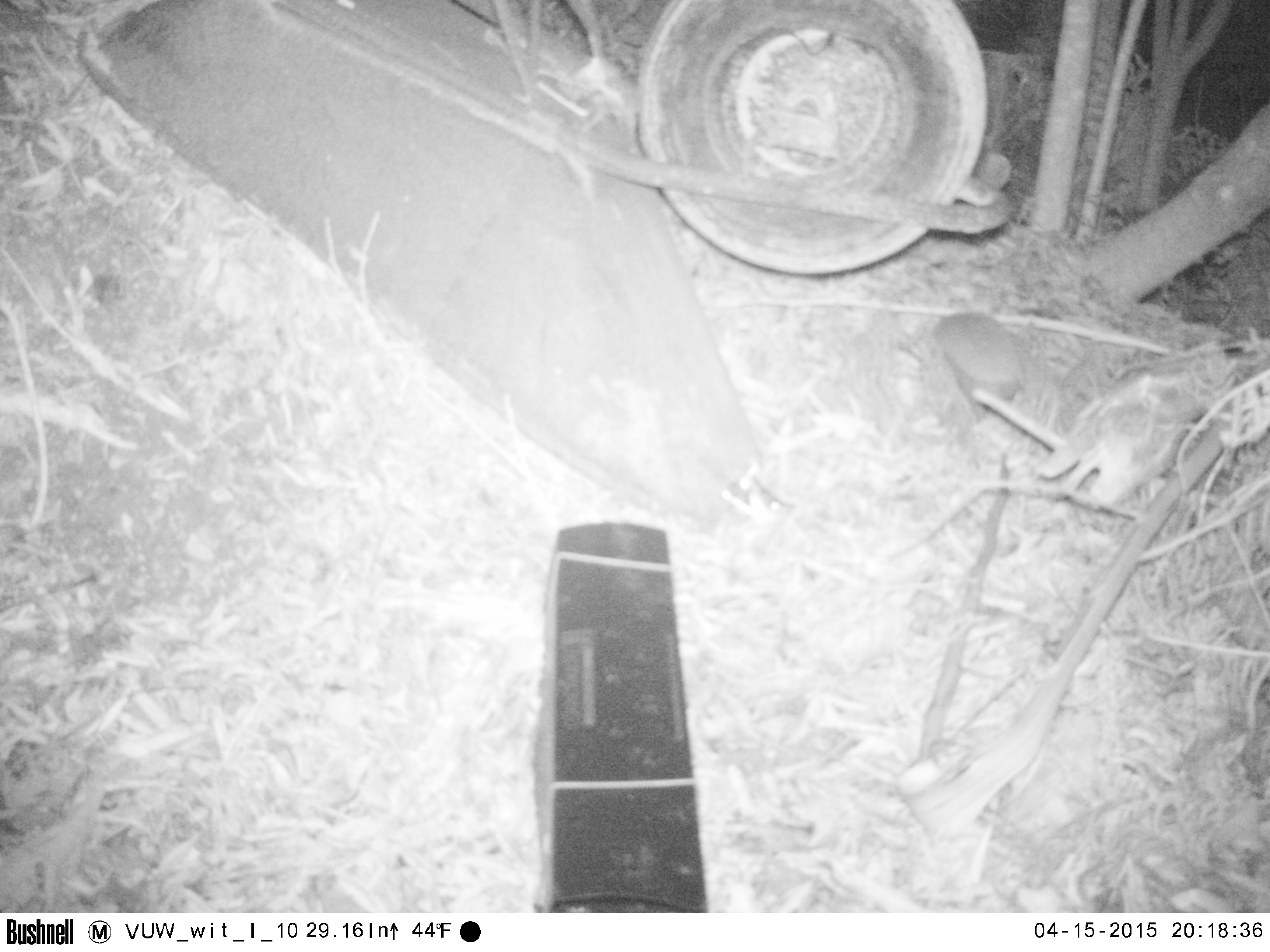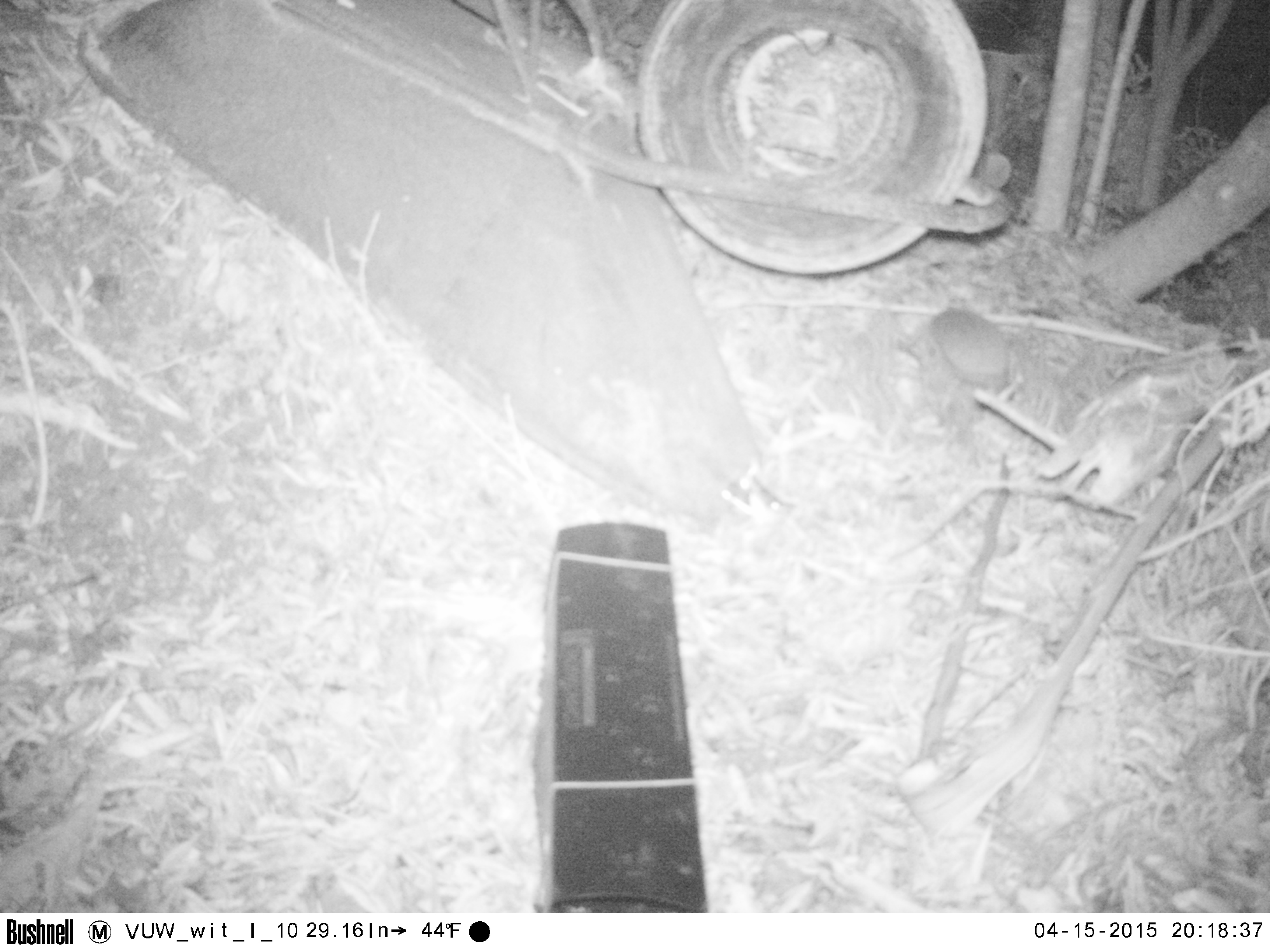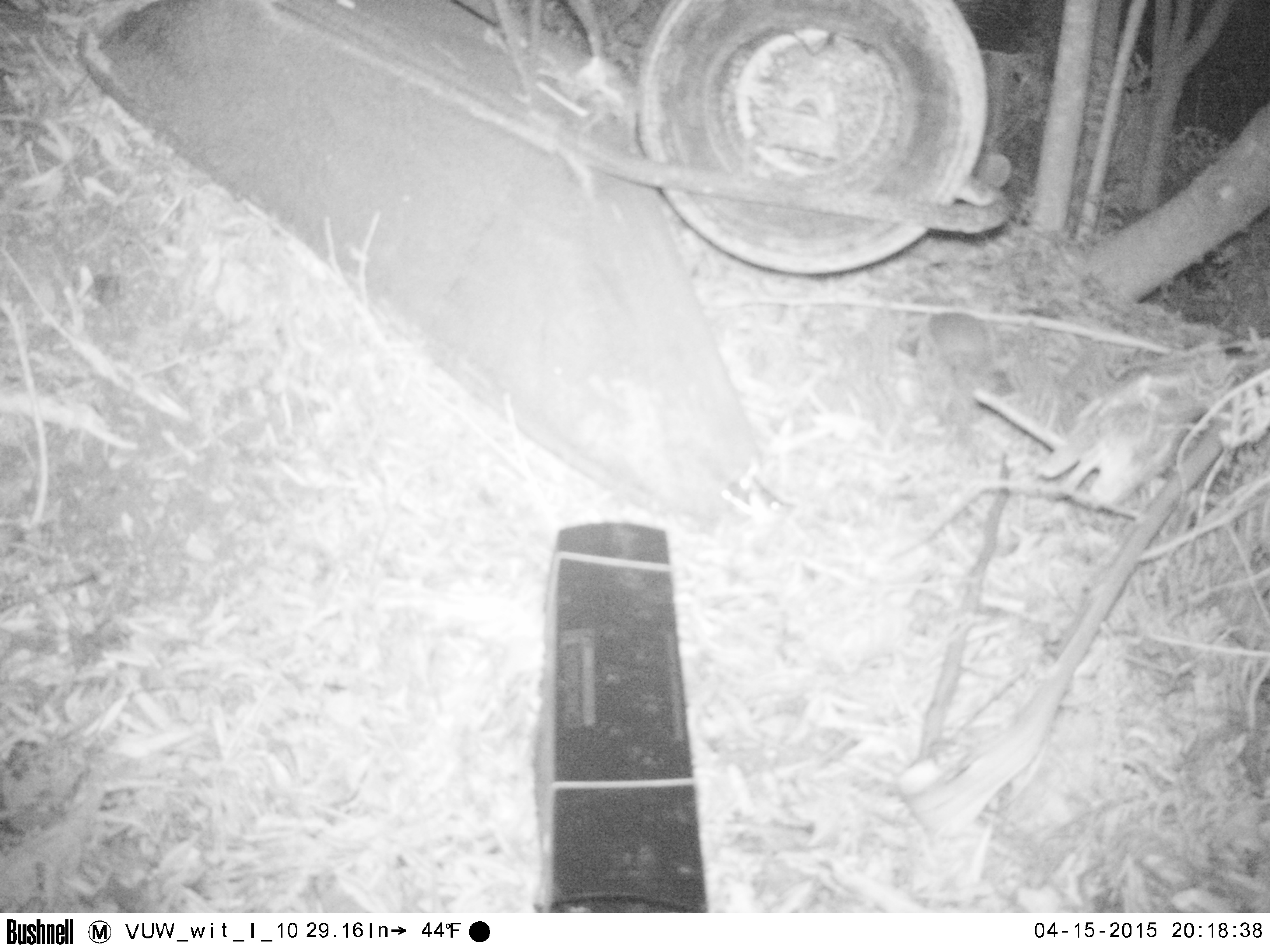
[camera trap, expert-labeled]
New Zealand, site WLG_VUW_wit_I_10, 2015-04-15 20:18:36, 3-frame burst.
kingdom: Animalia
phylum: Chordata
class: Mammalia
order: Eulipotyphla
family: Erinaceidae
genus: Erinaceus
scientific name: Erinaceus europaeus europaeus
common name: european hedgehog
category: hedgehog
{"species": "hedgehog (european hedgehog) (Erinaceus europaeus europaeus)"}